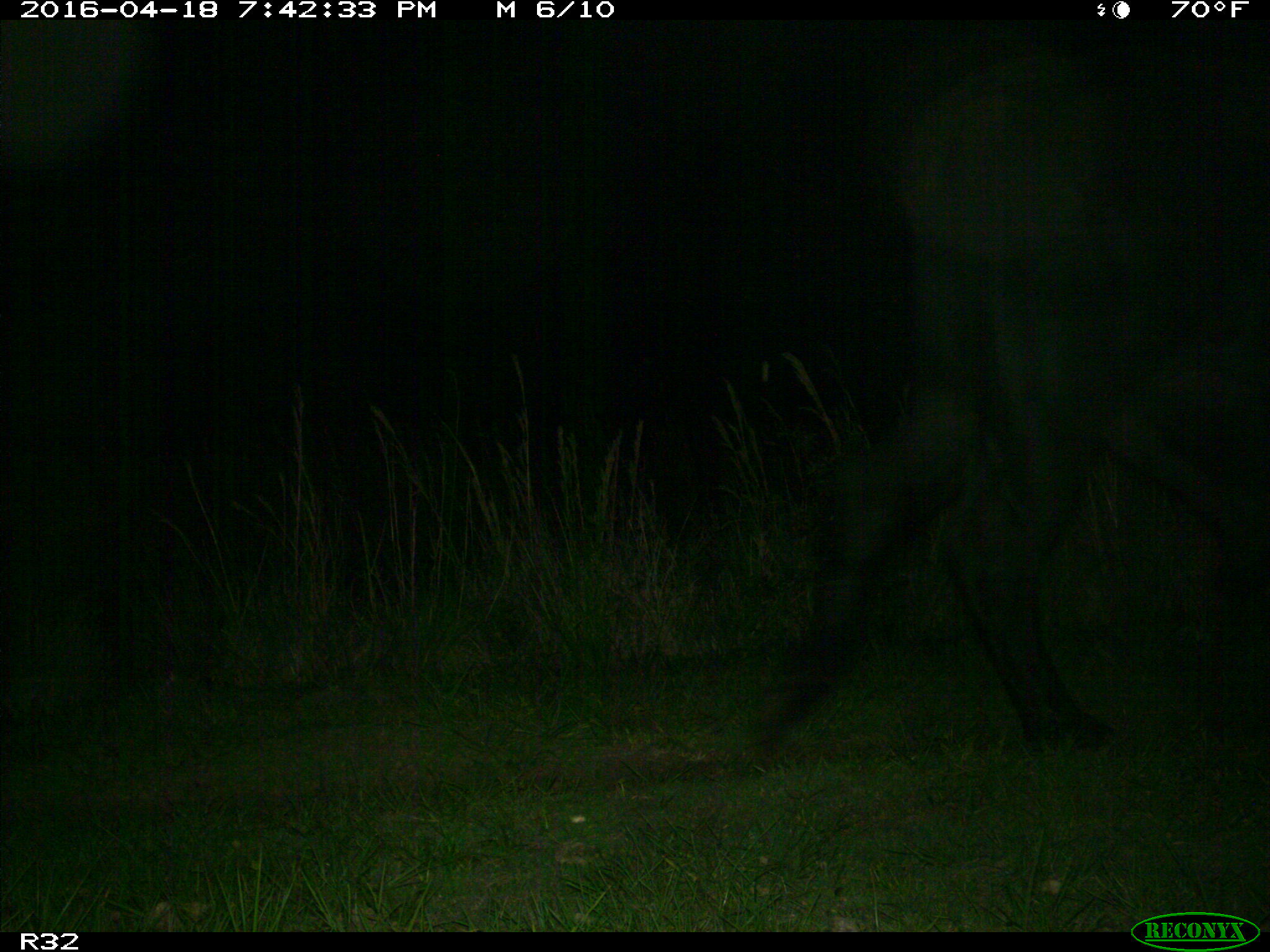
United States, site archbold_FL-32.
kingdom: Animalia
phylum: Chordata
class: Mammalia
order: Artiodactyla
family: Bovidae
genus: Bos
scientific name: Bos taurus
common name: domestic cow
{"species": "Bos taurus (domestic cow)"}